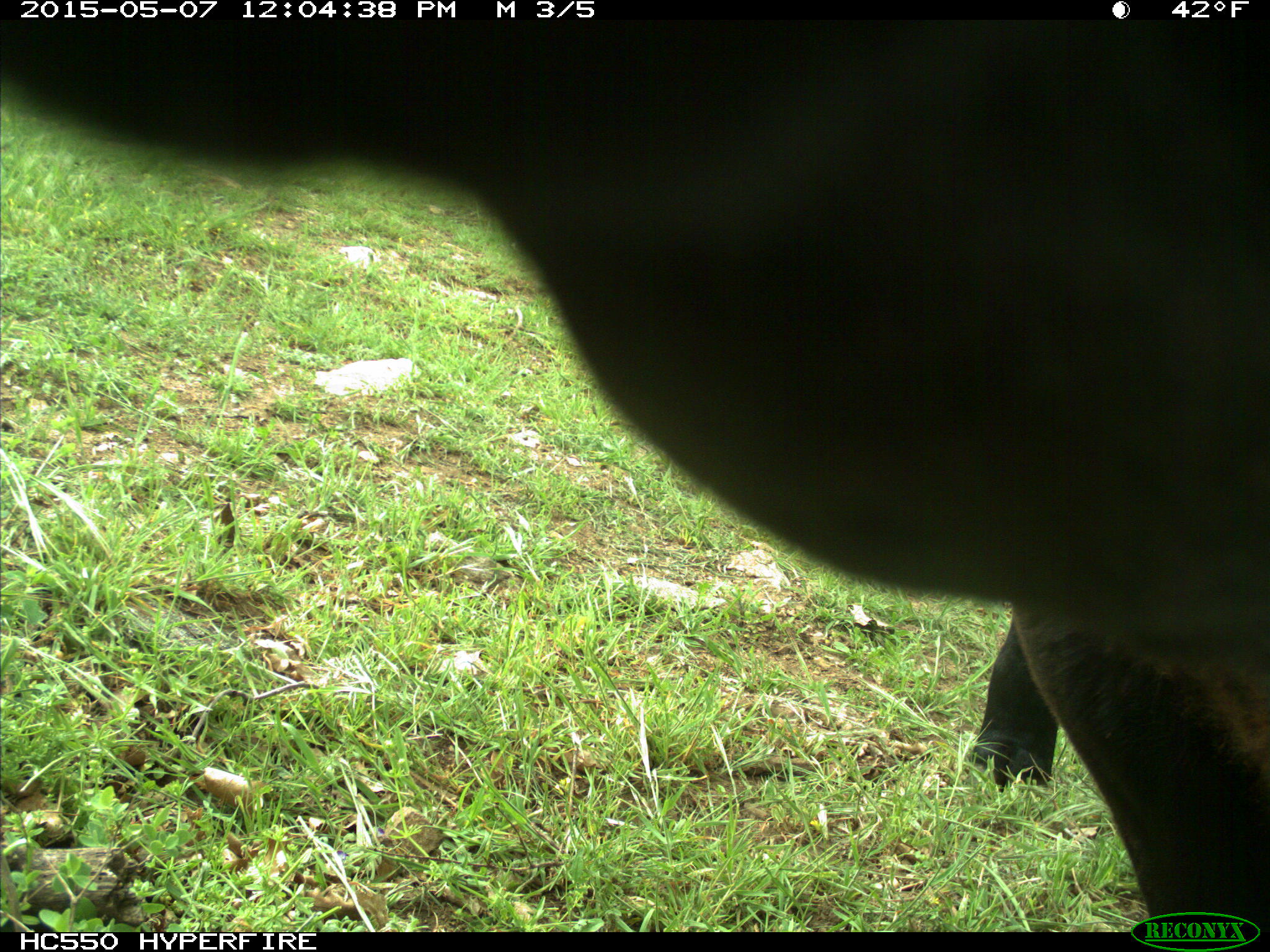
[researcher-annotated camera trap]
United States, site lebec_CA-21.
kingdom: Animalia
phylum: Chordata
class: Mammalia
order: Artiodactyla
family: Bovidae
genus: Bos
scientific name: Bos taurus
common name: domestic cow